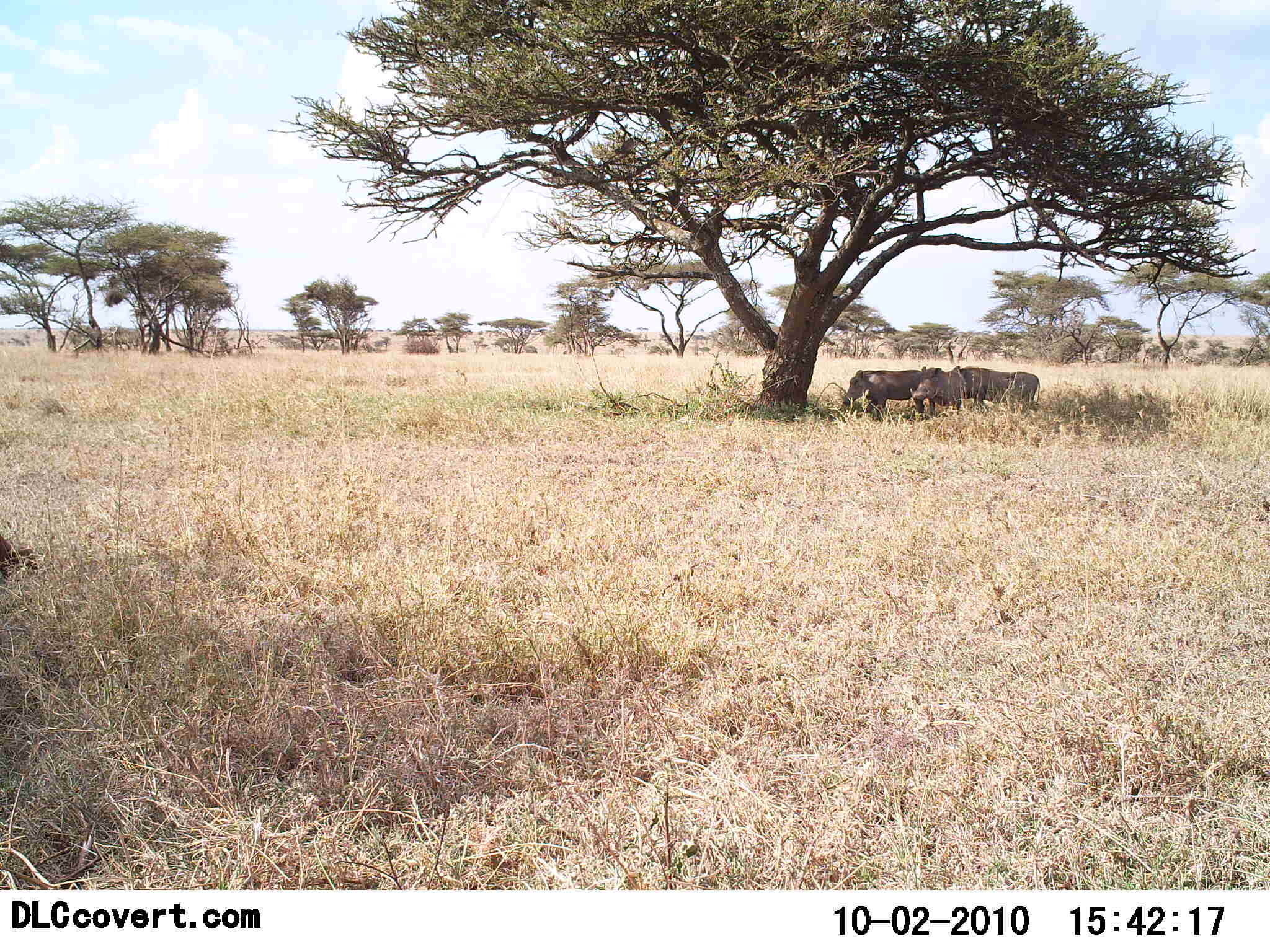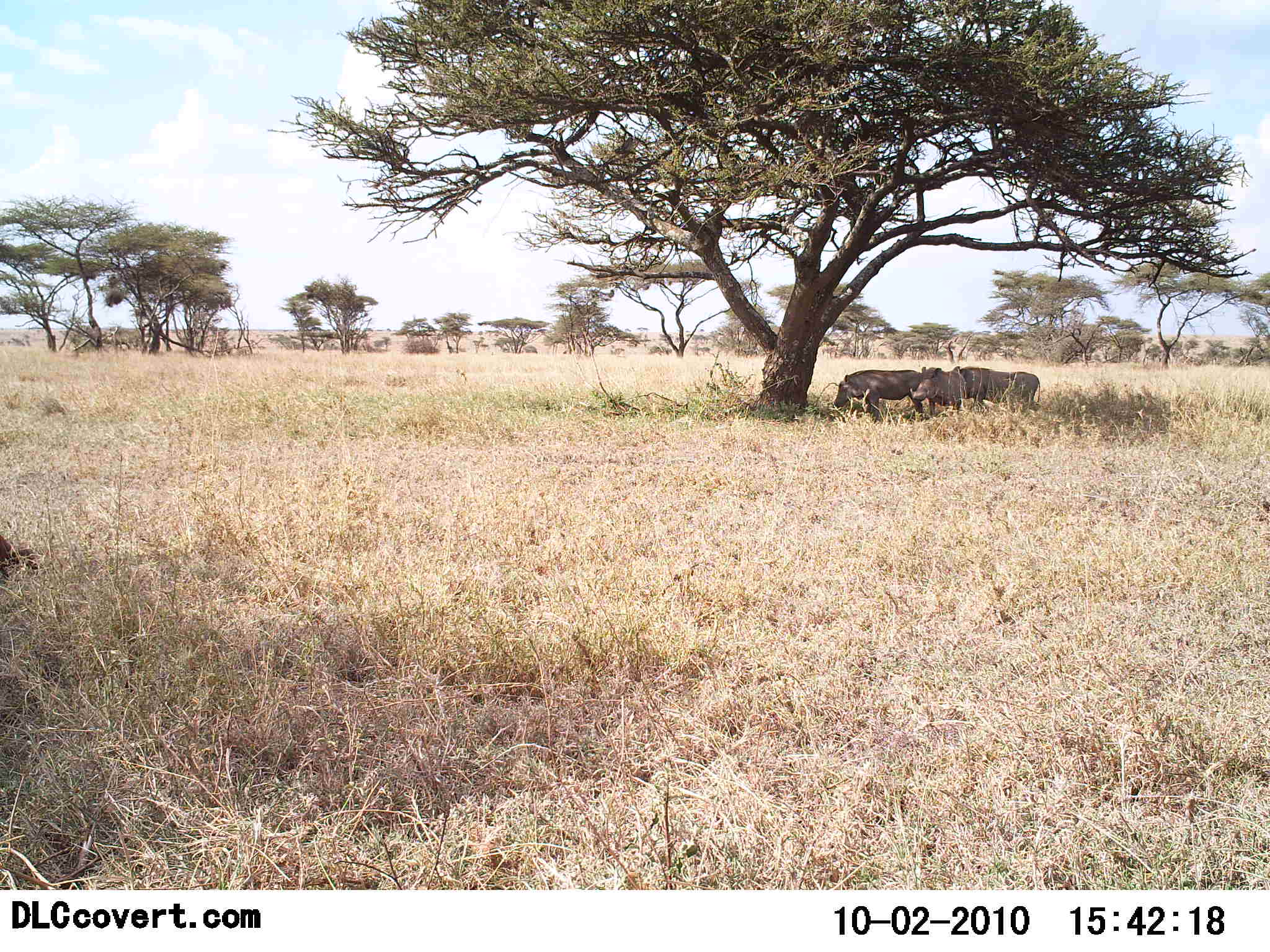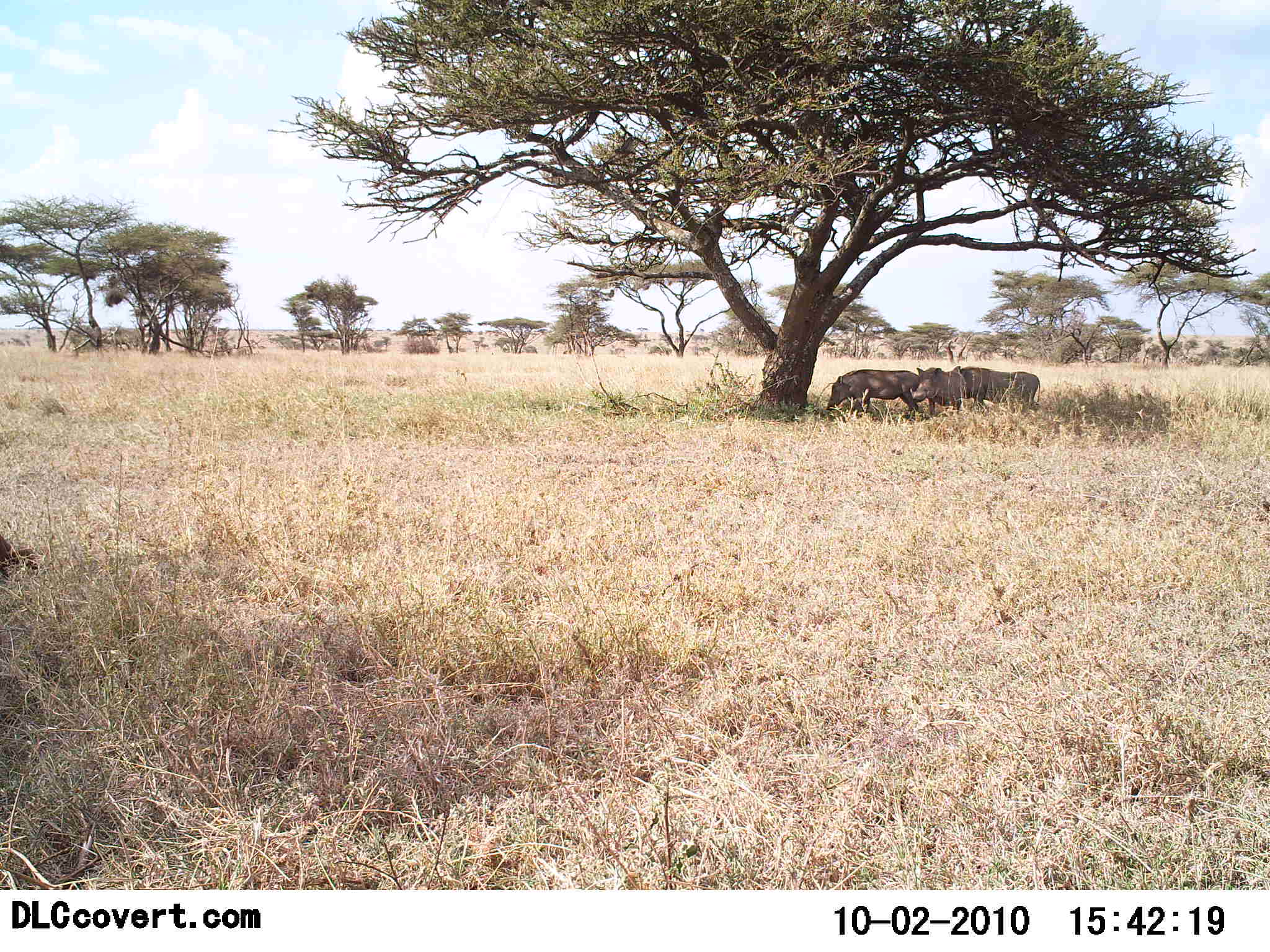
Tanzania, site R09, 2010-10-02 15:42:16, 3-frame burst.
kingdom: Animalia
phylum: Chordata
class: Mammalia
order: Artiodactyla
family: Suidae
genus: Phacochoerus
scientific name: Phacochoerus africanus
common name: warthog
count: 3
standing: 100%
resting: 18%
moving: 27%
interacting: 0%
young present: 0%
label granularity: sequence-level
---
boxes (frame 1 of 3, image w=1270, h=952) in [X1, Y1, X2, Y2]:
animal: [842, 369, 923, 421]; [961, 367, 1041, 414]; [909, 365, 965, 421]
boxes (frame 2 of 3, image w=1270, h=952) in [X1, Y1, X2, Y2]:
animal: [834, 369, 923, 421]; [961, 367, 1041, 414]; [909, 365, 965, 421]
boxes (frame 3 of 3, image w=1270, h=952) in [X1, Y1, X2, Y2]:
animal: [827, 369, 923, 421]; [961, 367, 1041, 414]; [909, 365, 966, 421]